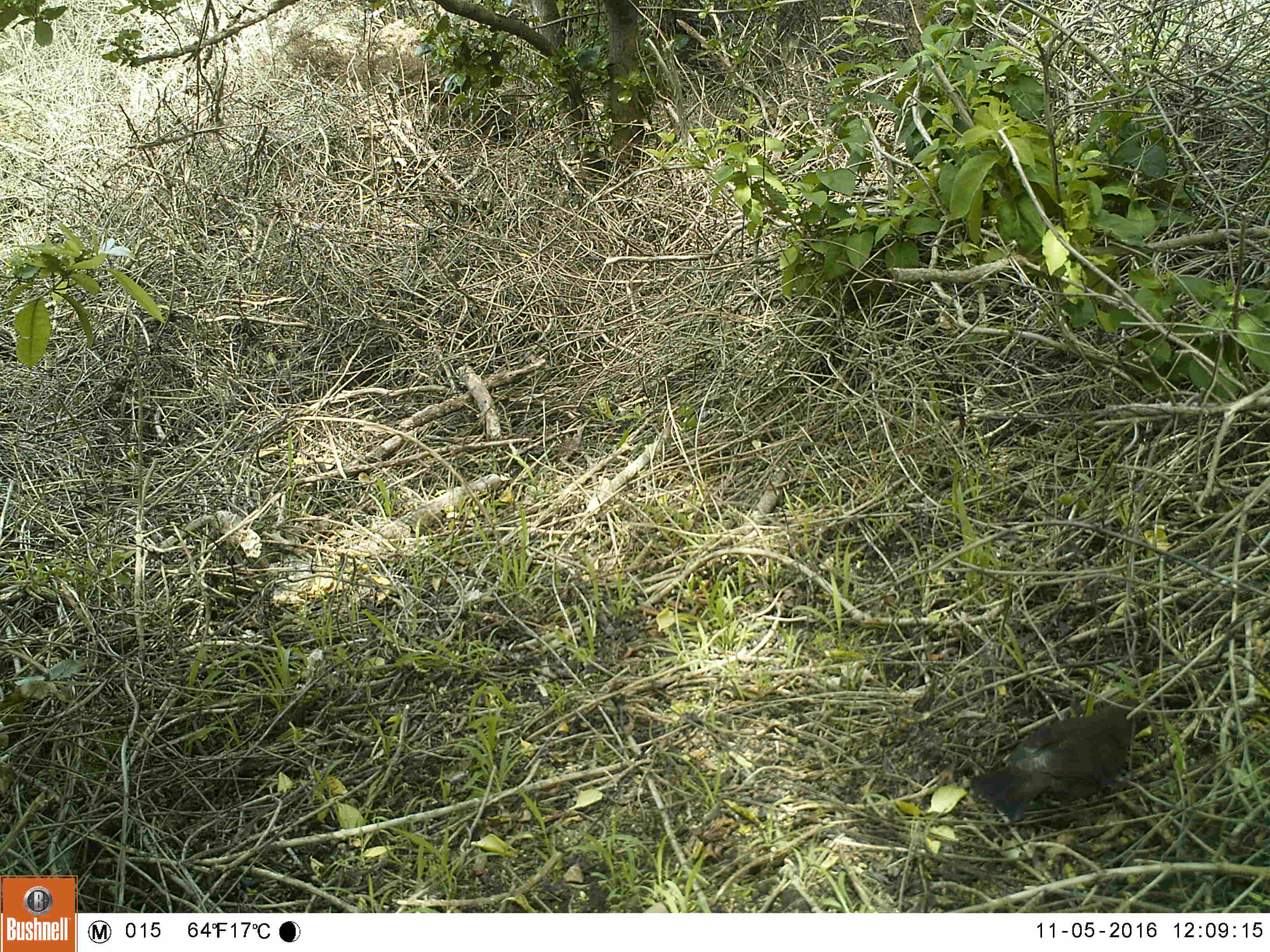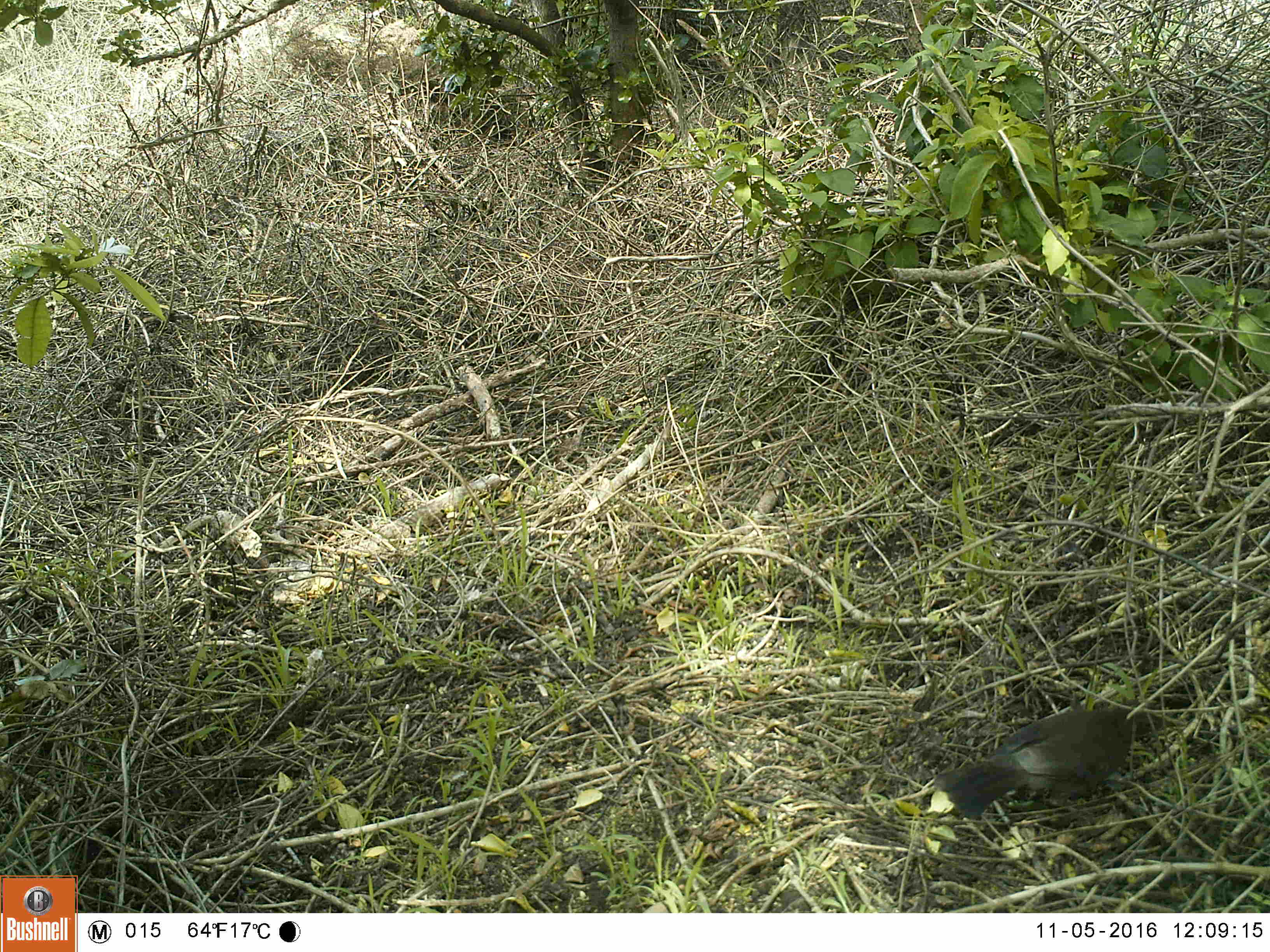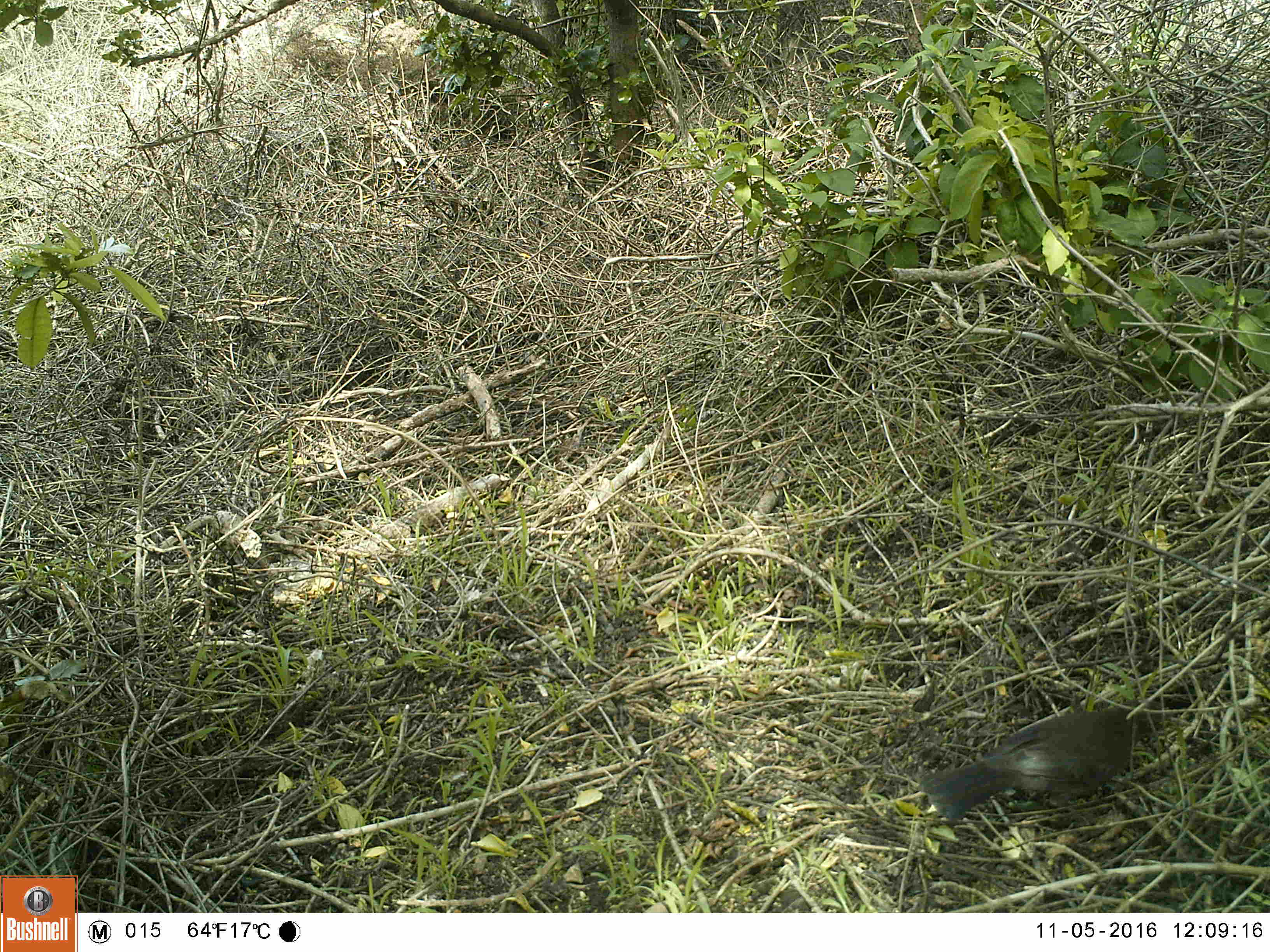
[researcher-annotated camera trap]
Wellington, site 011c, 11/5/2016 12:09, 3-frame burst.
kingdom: Animalia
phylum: Chordata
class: Aves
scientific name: Aves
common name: bird